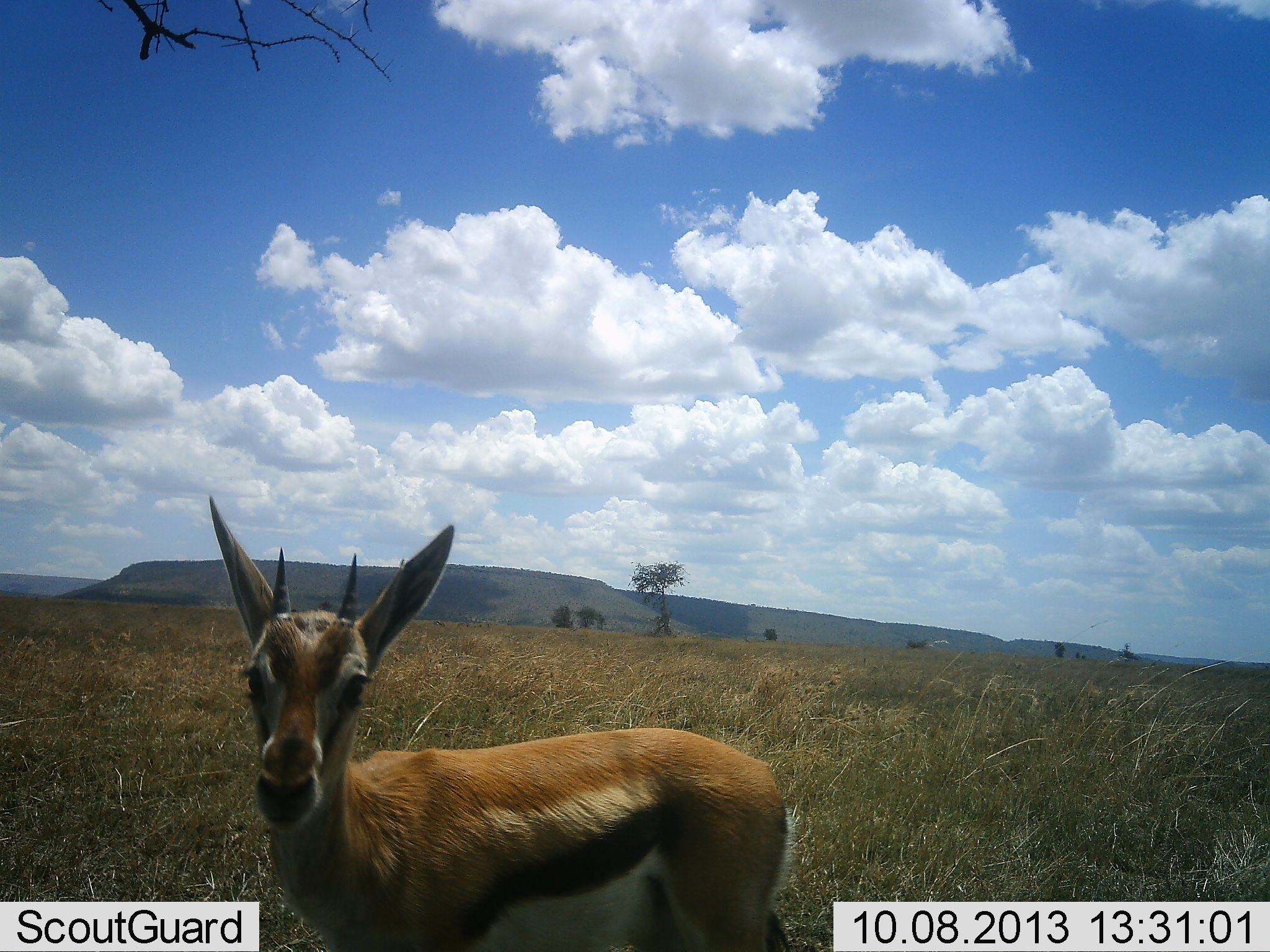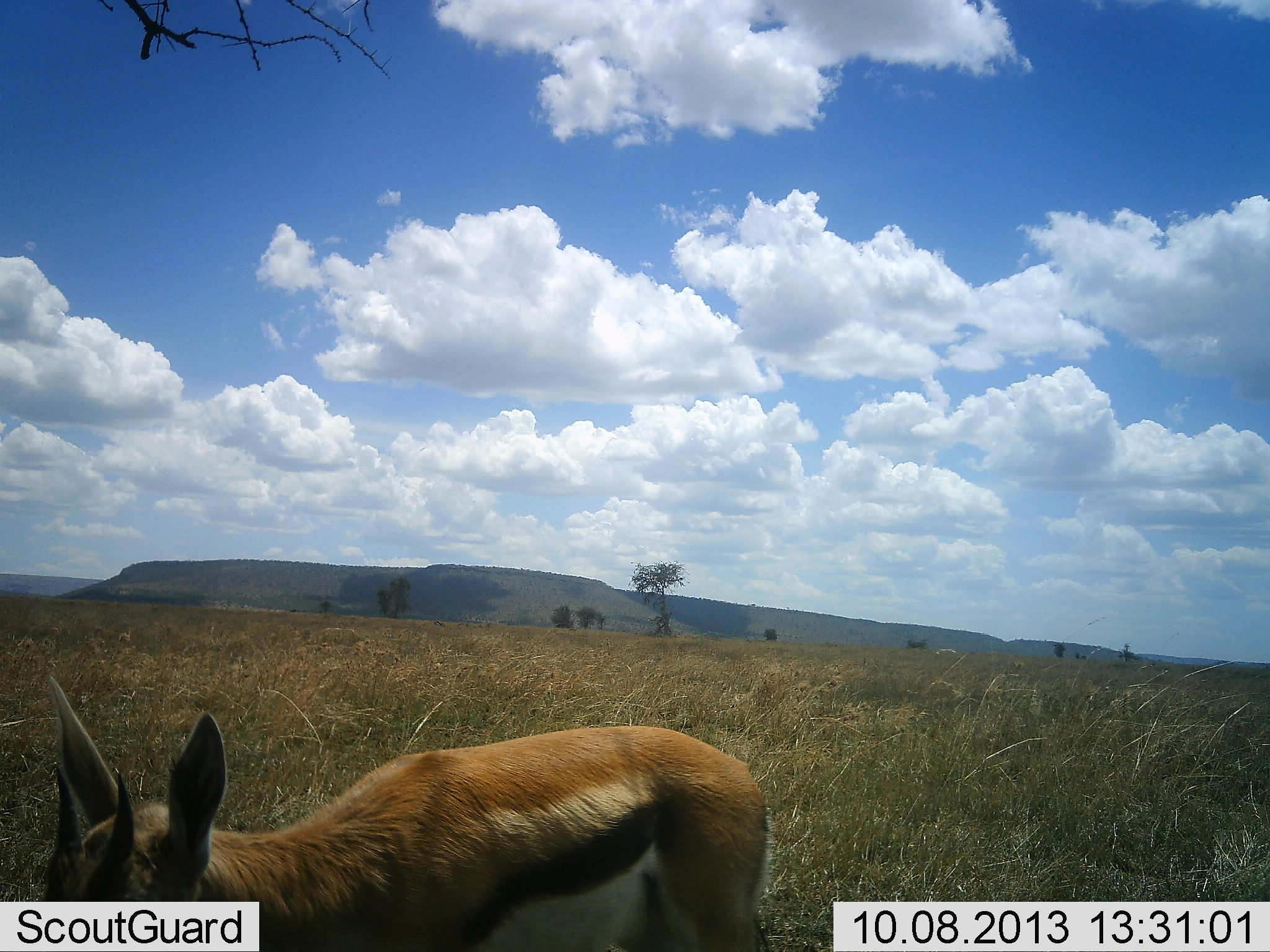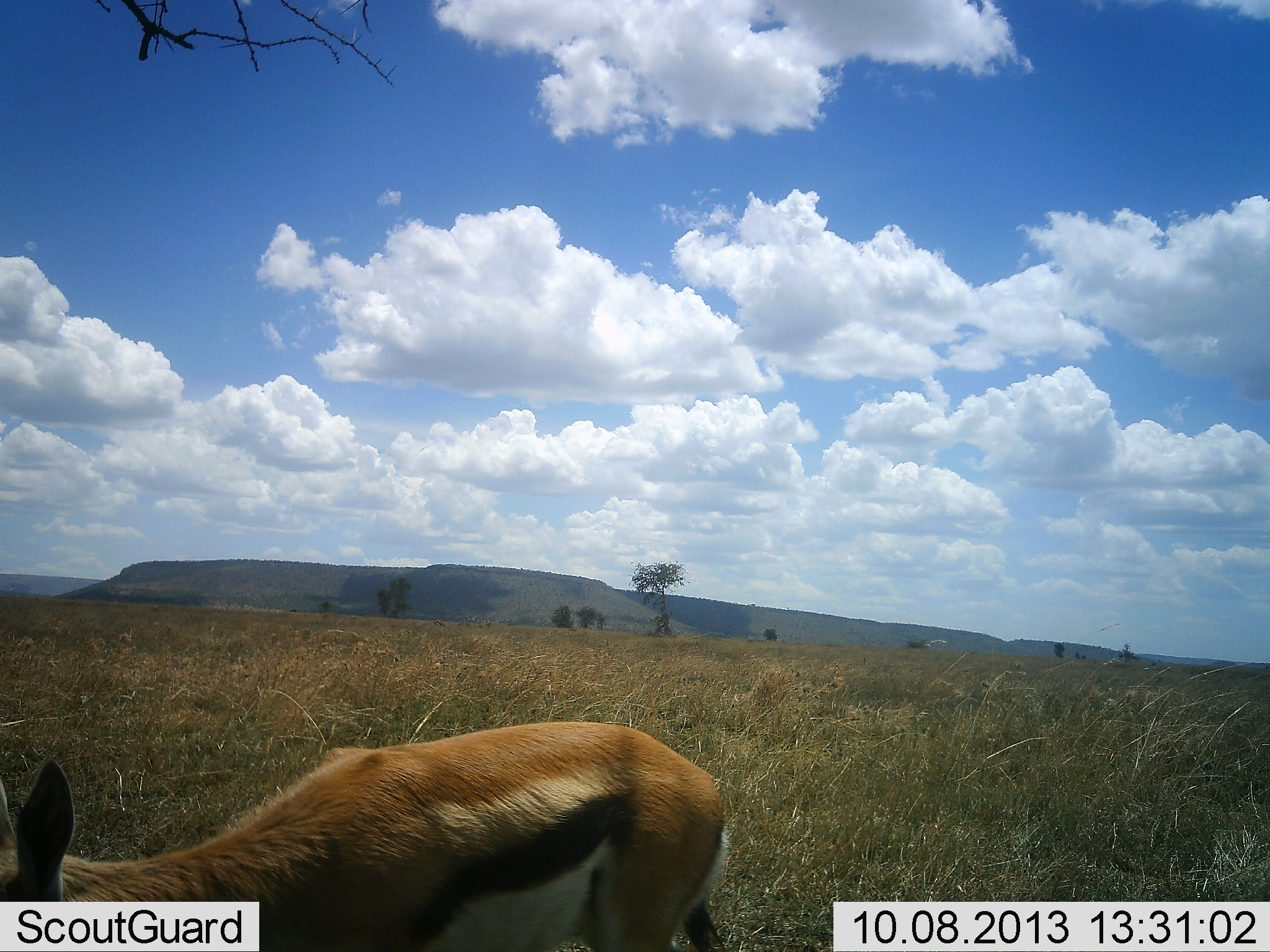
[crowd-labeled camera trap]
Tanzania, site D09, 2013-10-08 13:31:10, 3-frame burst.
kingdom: Animalia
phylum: Chordata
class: Mammalia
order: Artiodactyla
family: Bovidae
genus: Eudorcas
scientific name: Eudorcas thomsonii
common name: thomson's gazelle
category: gazellethomsons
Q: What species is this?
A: Gazellethomsons (thomson's gazelle) (Eudorcas thomsonii).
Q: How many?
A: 1.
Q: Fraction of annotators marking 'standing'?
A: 60%.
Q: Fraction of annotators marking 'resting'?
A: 3%.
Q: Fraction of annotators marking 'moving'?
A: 10%.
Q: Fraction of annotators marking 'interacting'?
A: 3%.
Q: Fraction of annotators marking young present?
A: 3%.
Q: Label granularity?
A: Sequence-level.